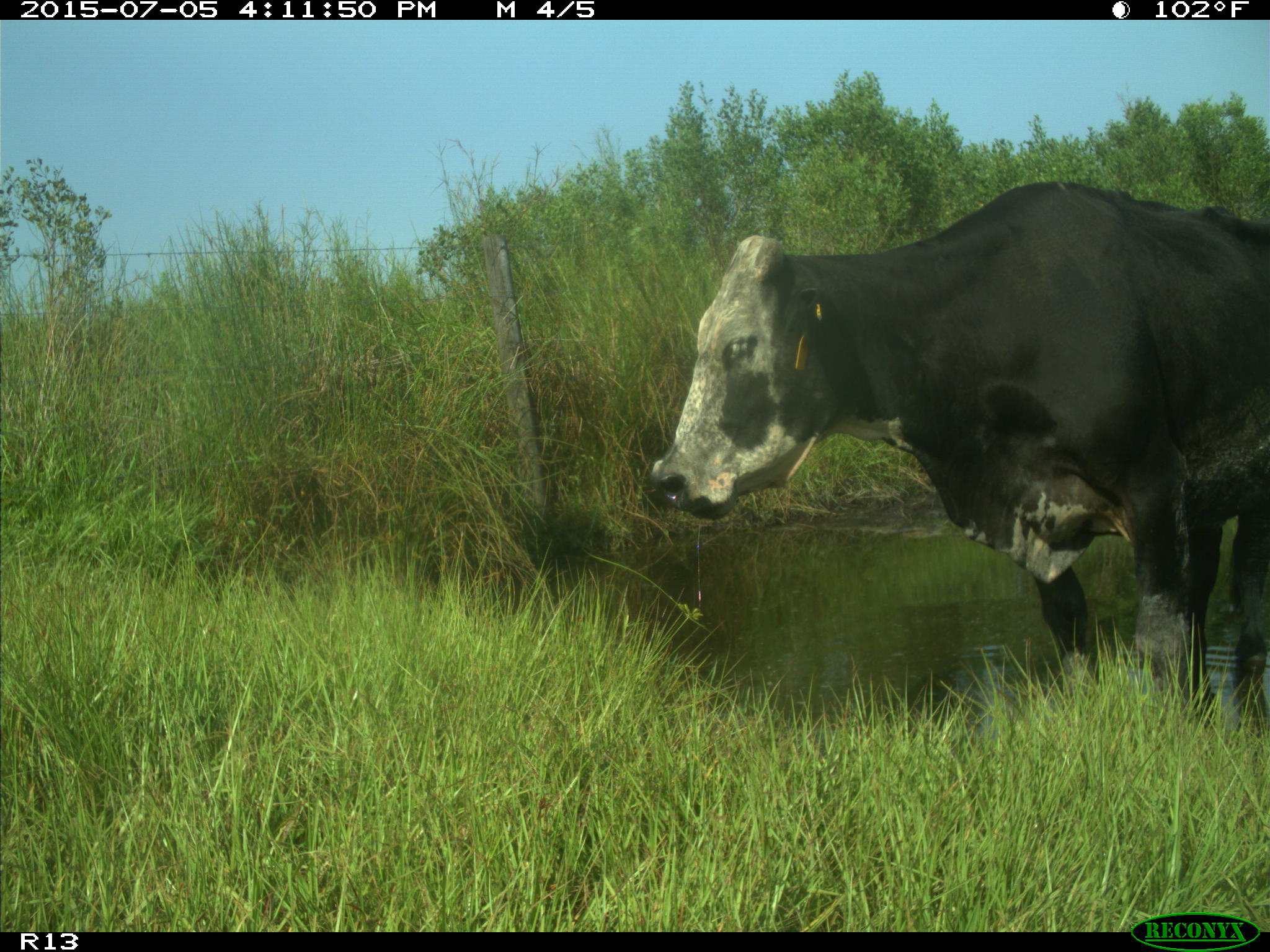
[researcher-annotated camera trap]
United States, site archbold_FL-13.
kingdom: Animalia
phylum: Chordata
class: Mammalia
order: Artiodactyla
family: Bovidae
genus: Bos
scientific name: Bos taurus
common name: domestic cow